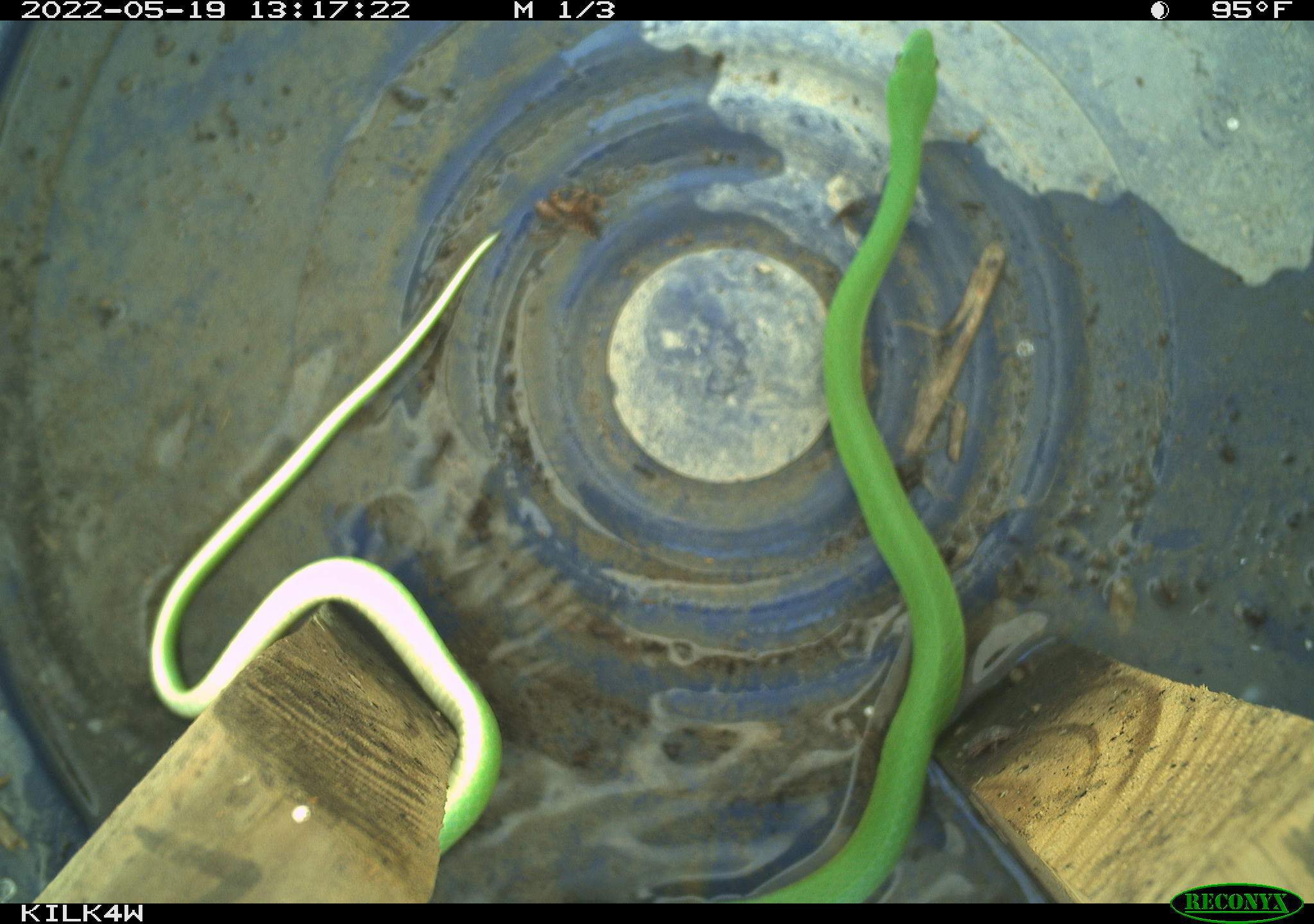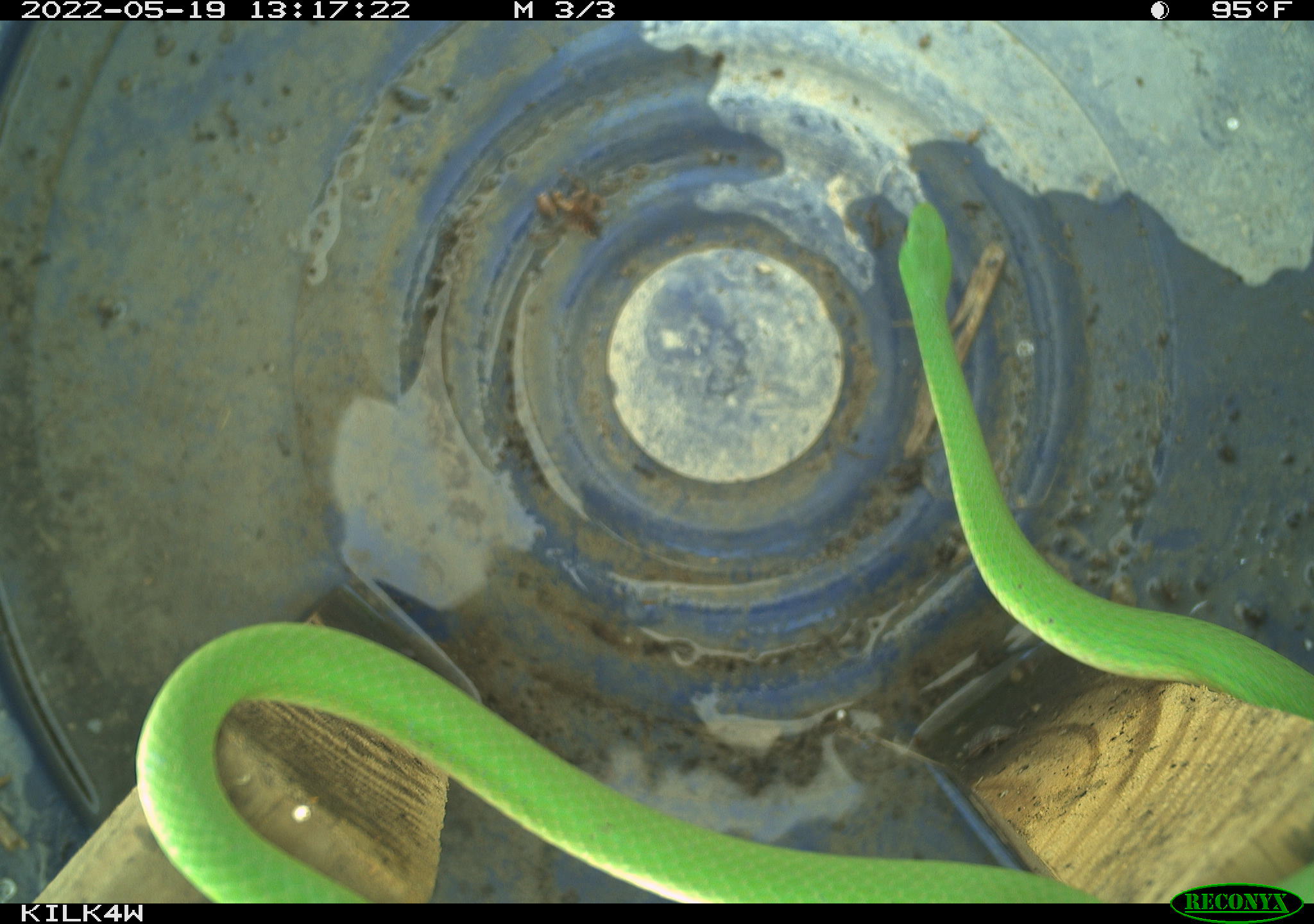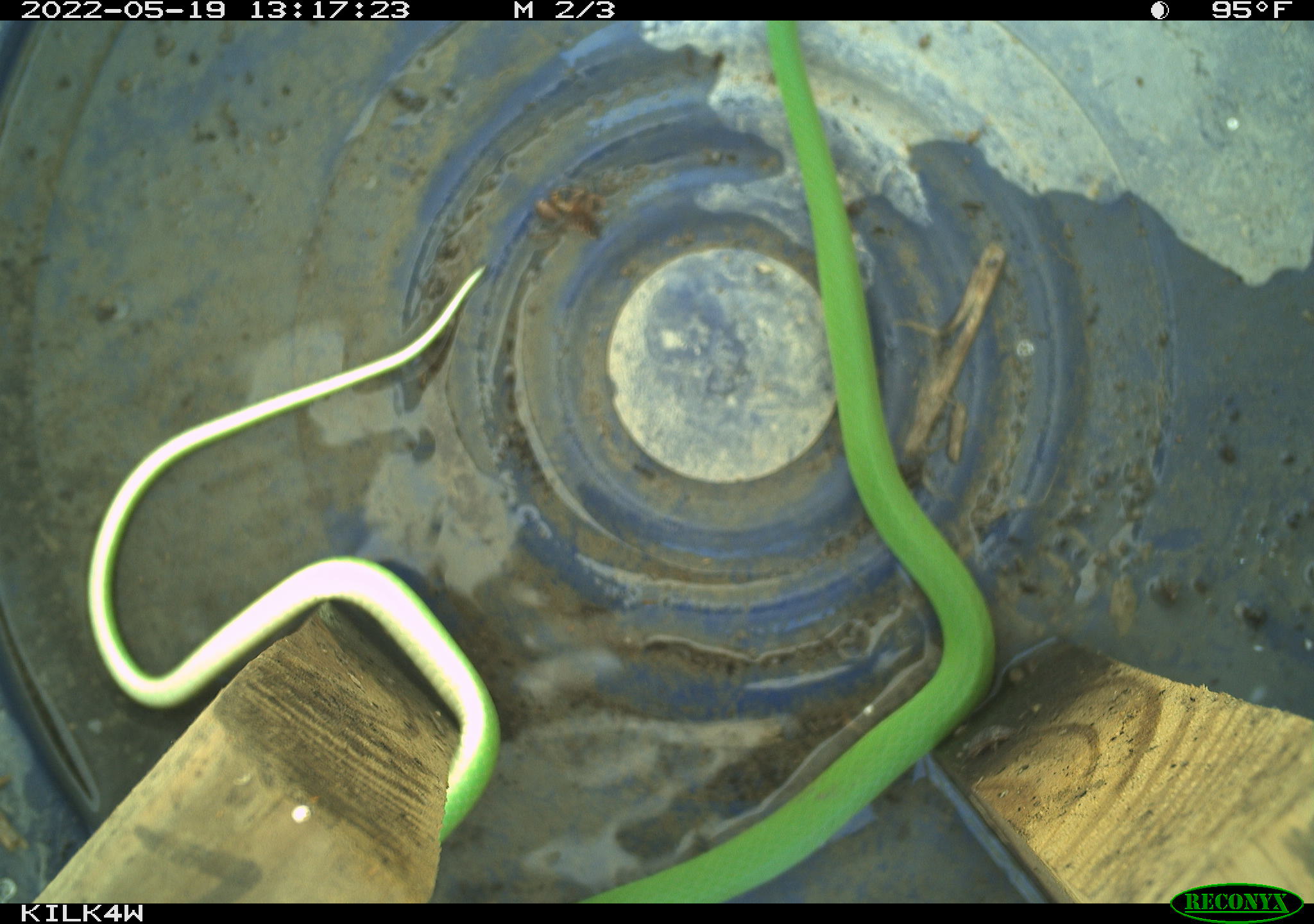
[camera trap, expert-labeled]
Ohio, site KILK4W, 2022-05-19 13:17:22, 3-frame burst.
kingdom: Animalia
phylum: Chordata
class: Reptilia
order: Squamata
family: Colubridae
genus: Opheodrys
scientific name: Opheodrys vernalis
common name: smooth greensnake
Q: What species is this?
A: Smooth greensnake (Opheodrys vernalis).